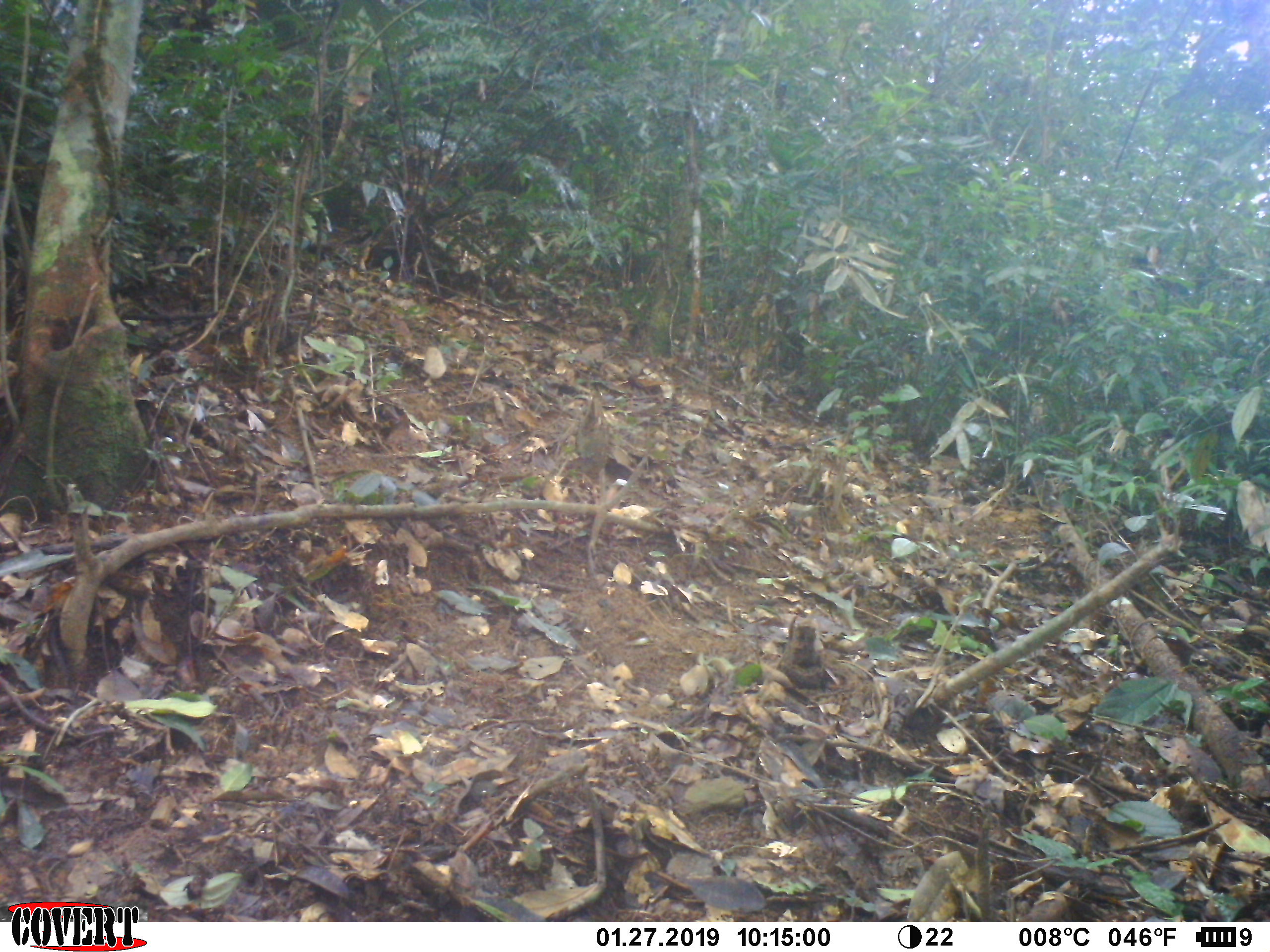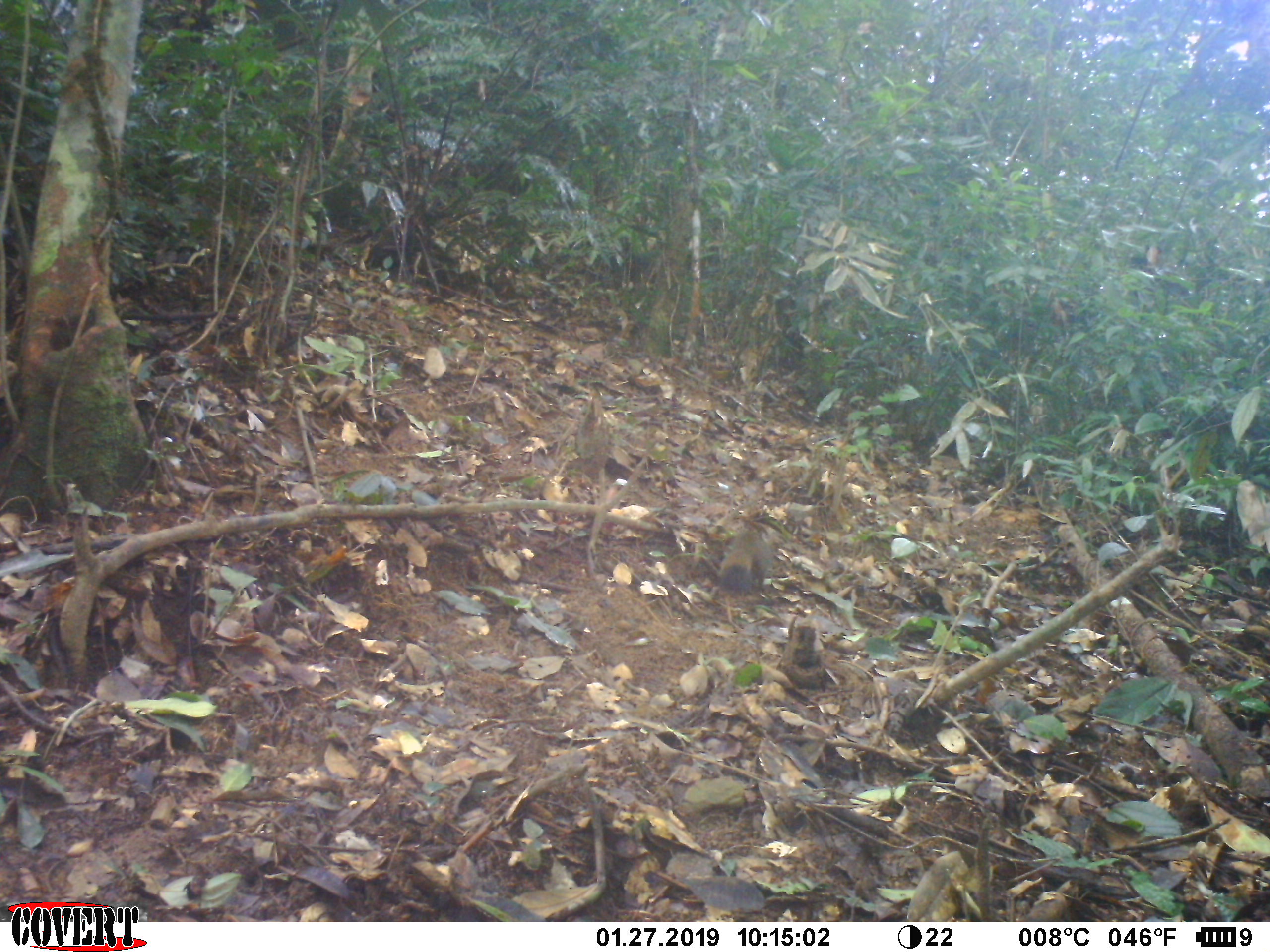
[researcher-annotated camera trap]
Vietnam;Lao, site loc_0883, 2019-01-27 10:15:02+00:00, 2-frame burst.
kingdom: Animalia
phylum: Chordata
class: Mammalia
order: Rodentia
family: Sciuridae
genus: Sciurus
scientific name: Sciurus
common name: squirrel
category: unidentified squirrel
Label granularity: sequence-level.